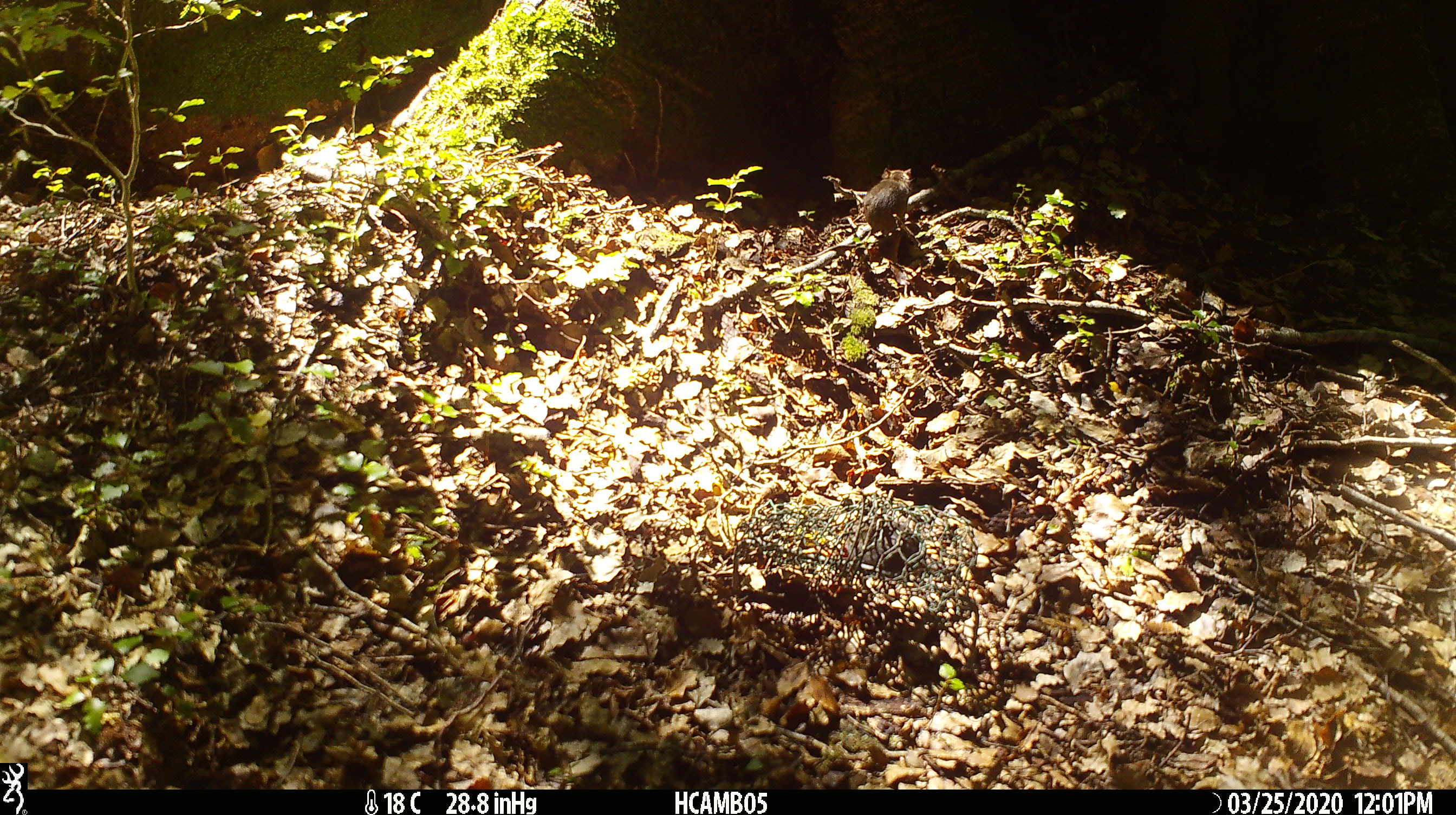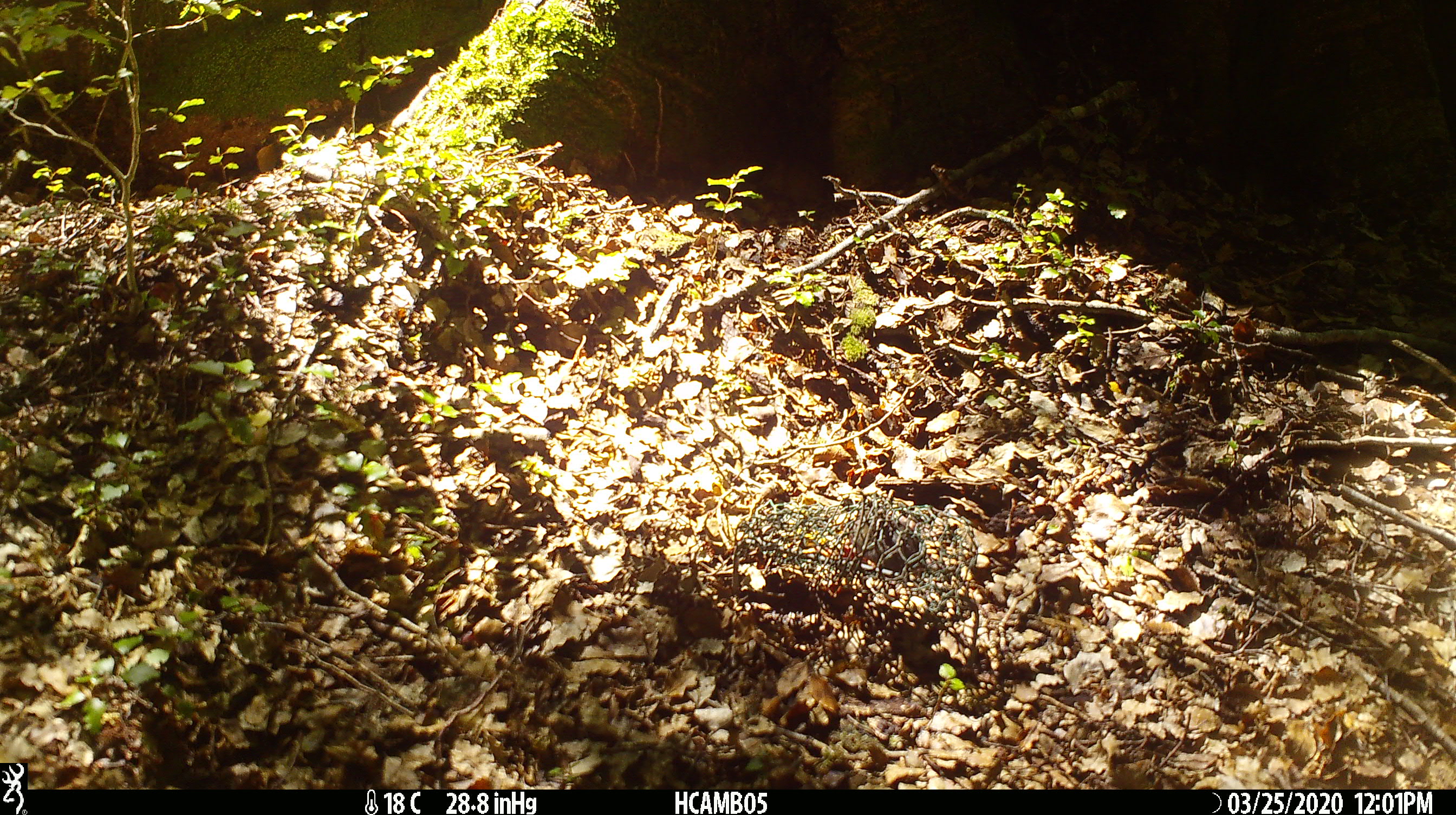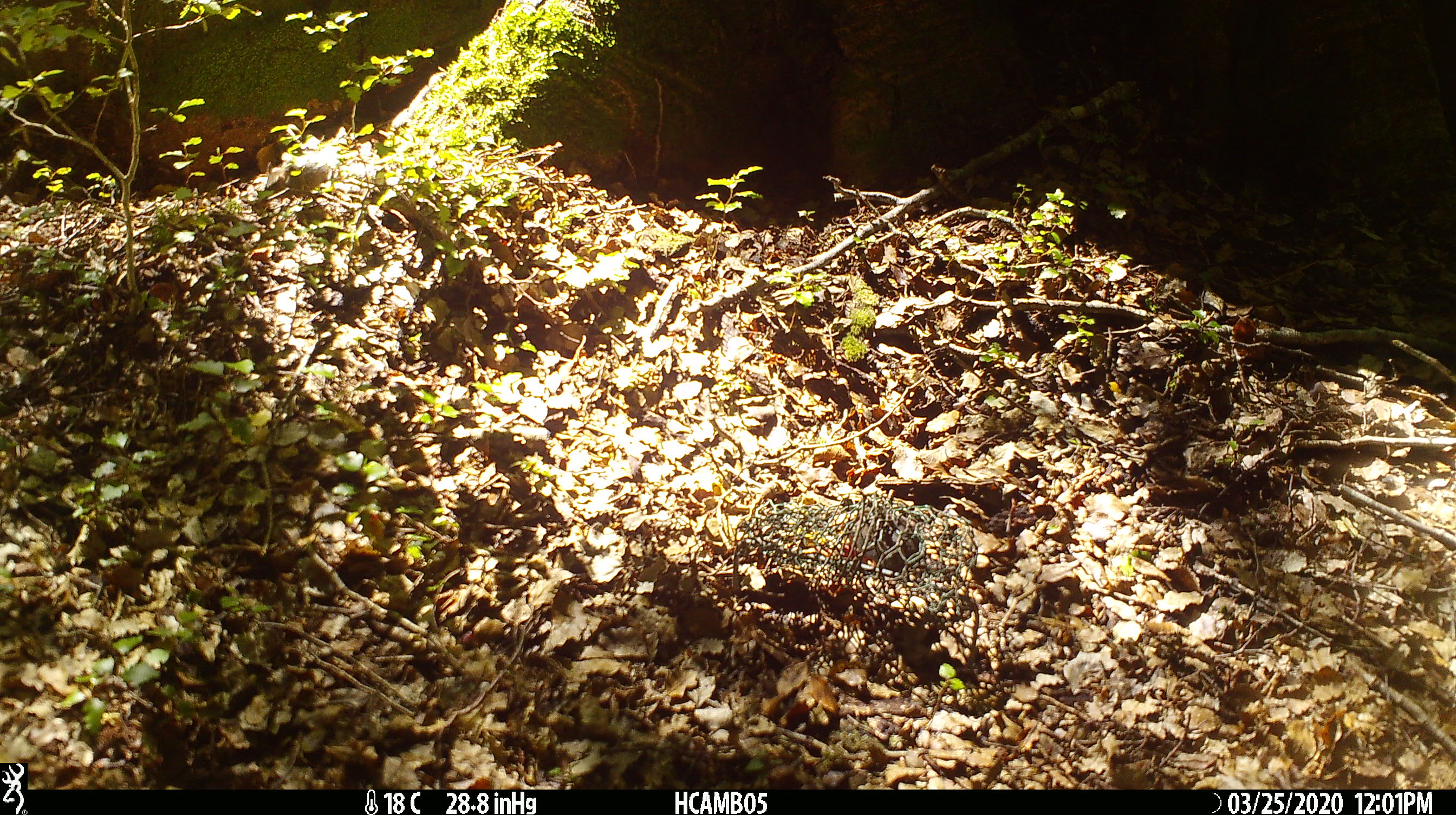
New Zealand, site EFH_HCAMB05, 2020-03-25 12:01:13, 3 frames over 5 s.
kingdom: Animalia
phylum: Chordata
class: Mammalia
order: Rodentia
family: Muridae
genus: Mus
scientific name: Mus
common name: mouse